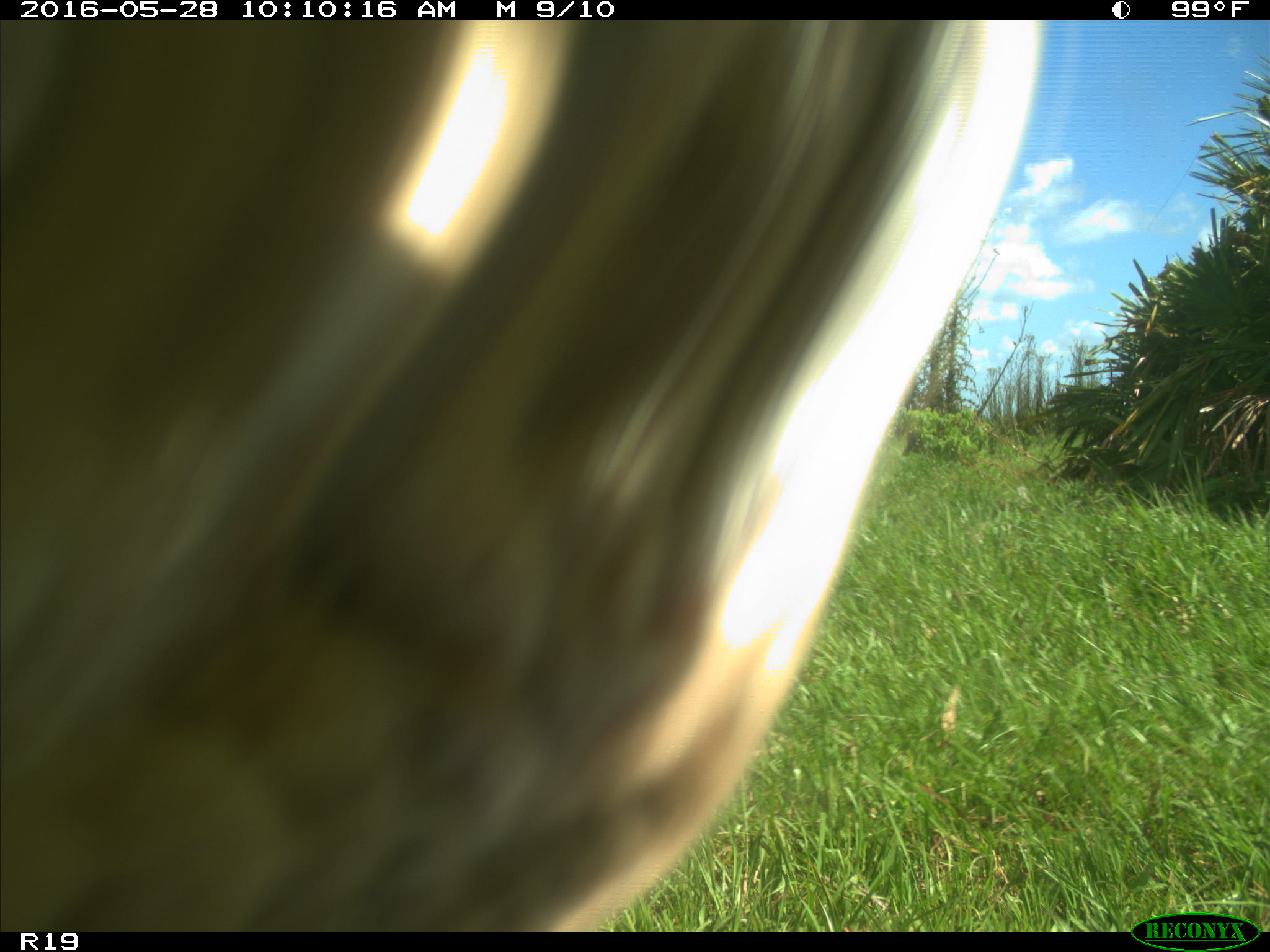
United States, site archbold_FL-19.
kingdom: Animalia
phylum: Chordata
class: Mammalia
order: Artiodactyla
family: Bovidae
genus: Bos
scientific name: Bos taurus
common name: domestic cow